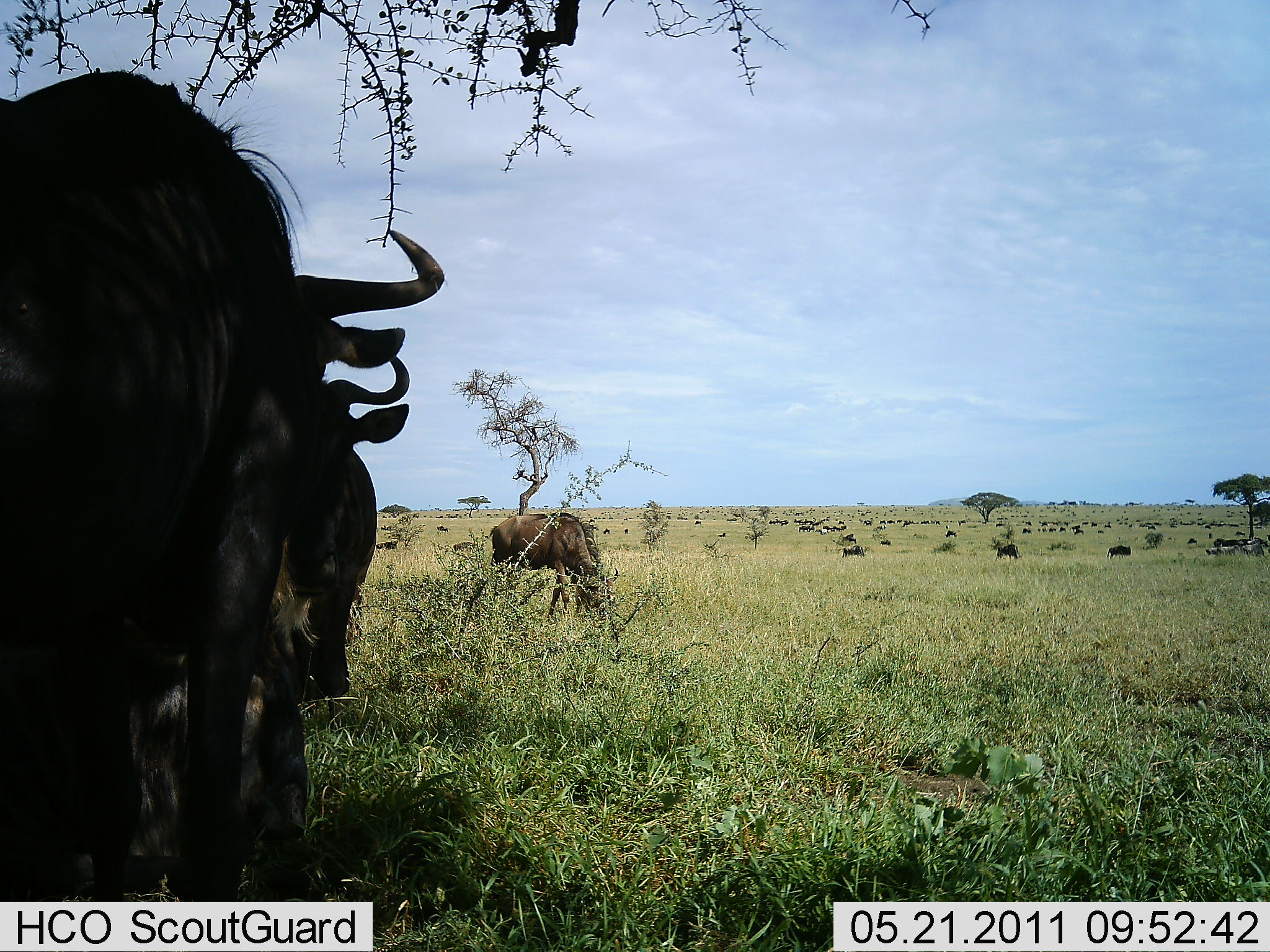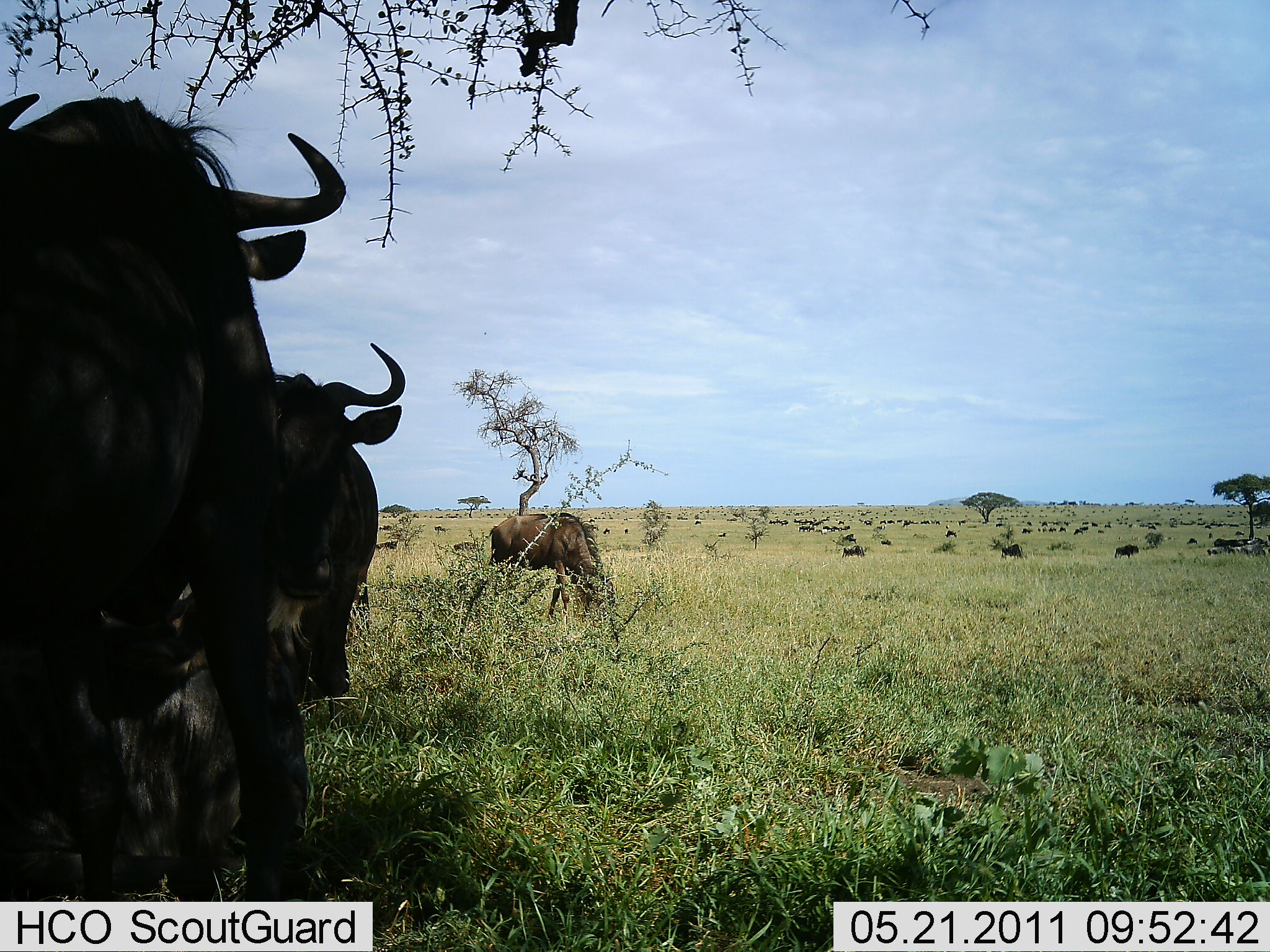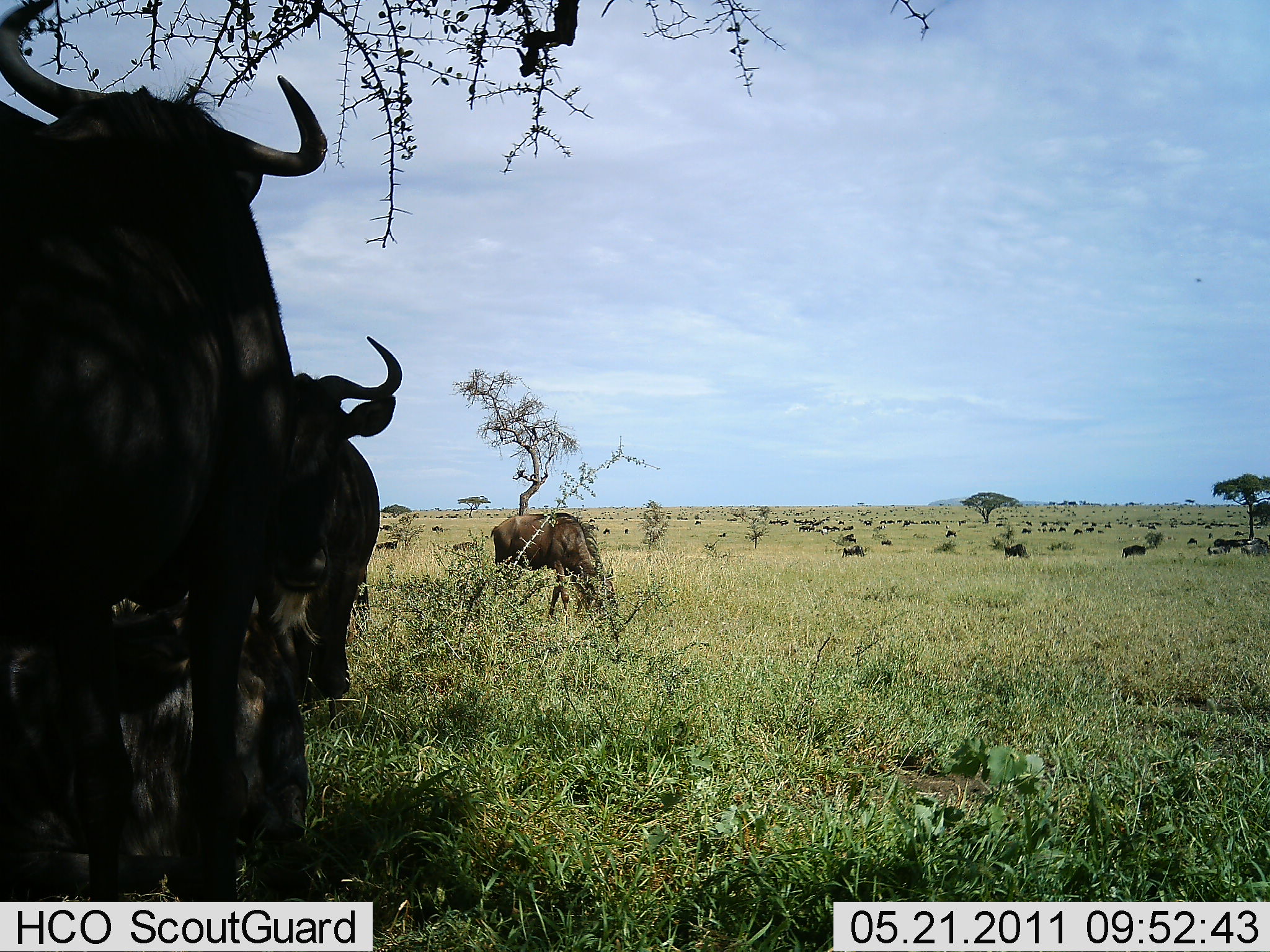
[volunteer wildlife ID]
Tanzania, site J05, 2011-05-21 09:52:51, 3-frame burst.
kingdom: Animalia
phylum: Chordata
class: Mammalia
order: Artiodactyla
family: Bovidae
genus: Connochaetes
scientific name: Connochaetes taurinus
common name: blue wildebeest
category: wildebeest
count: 11-50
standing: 73%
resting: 55%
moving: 45%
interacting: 9%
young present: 0%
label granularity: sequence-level